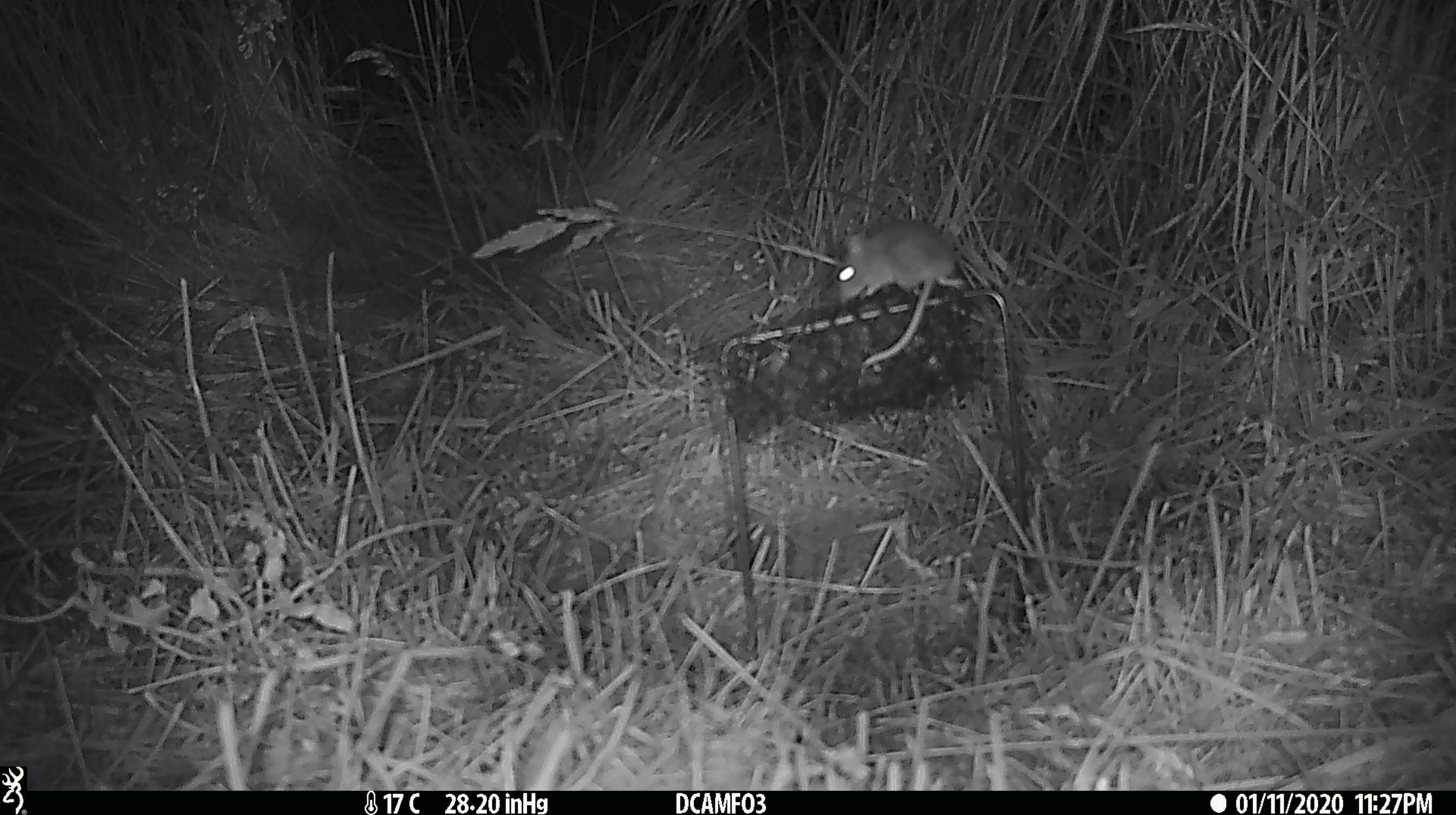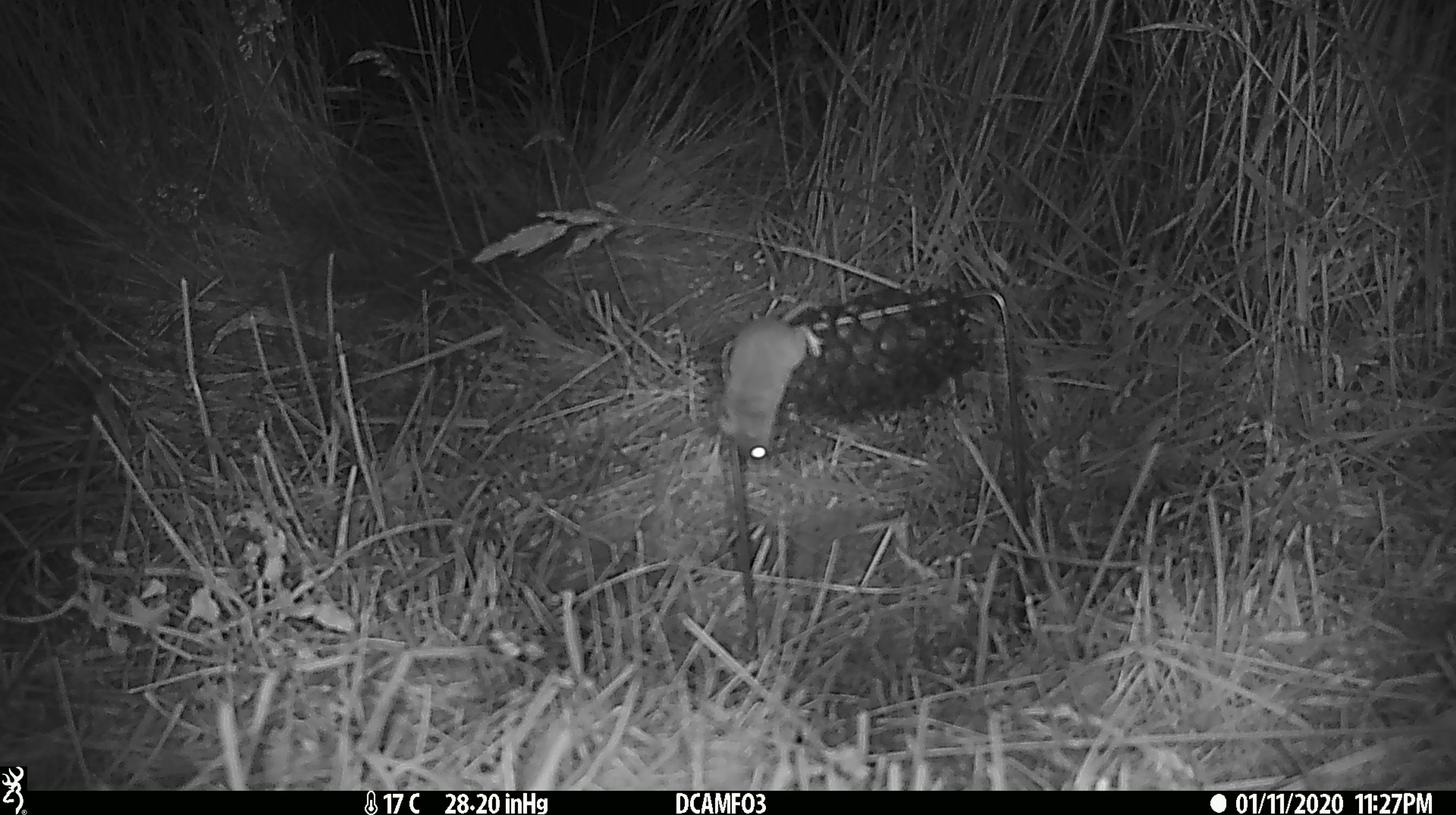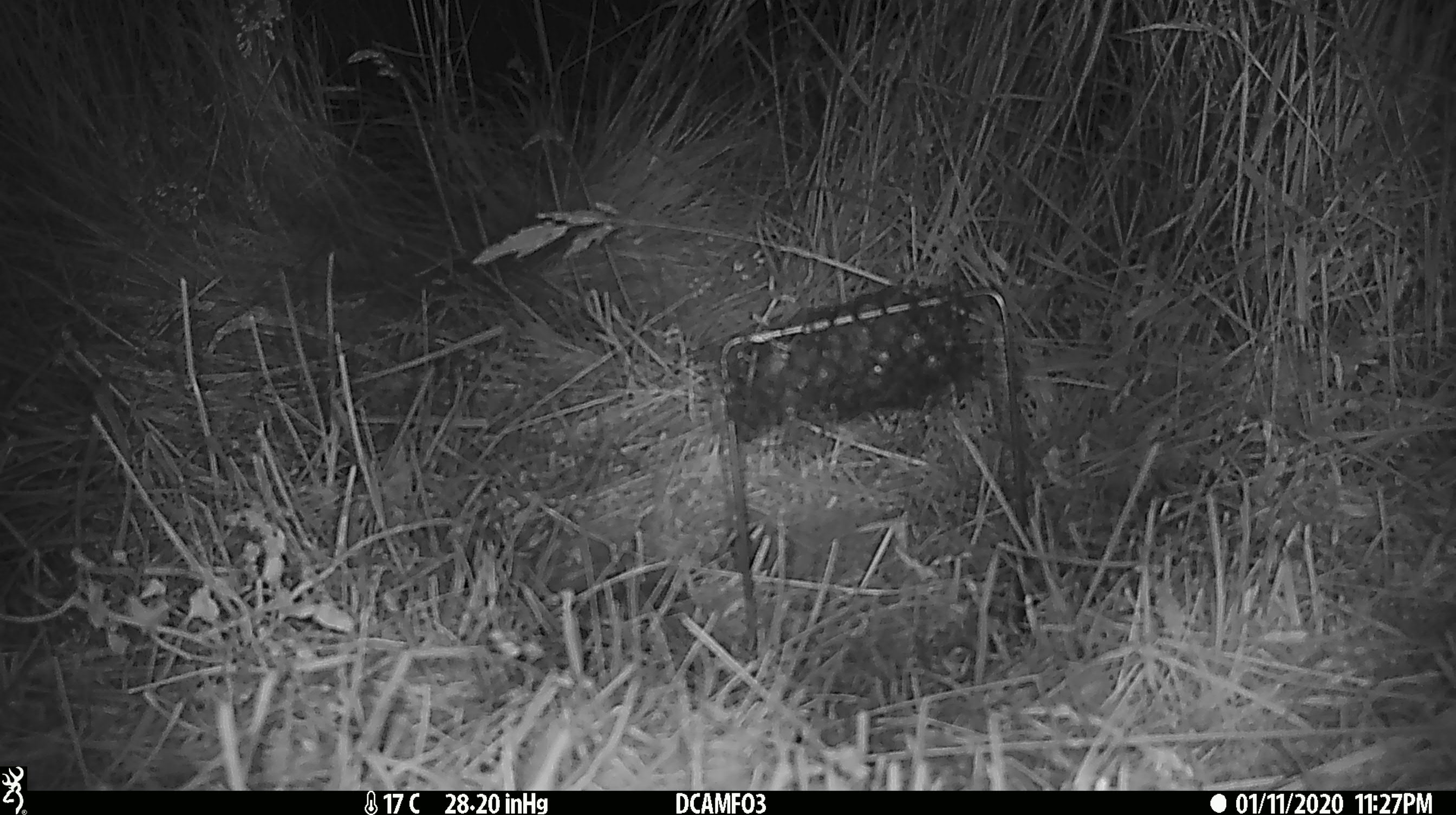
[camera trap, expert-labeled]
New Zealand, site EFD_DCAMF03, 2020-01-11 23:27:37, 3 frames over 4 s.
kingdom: Animalia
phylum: Chordata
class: Mammalia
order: Rodentia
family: Muridae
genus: Mus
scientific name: Mus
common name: mouse